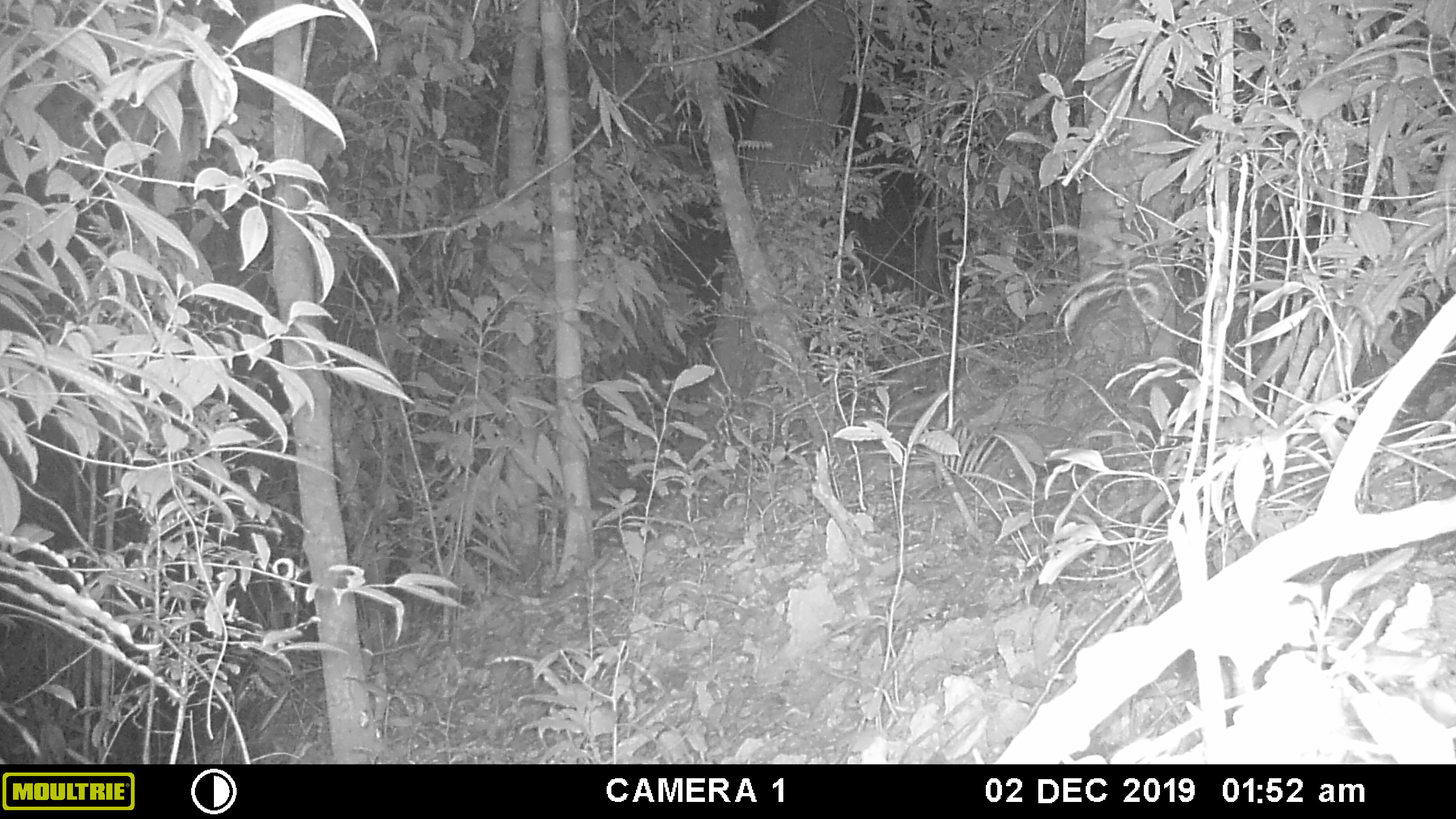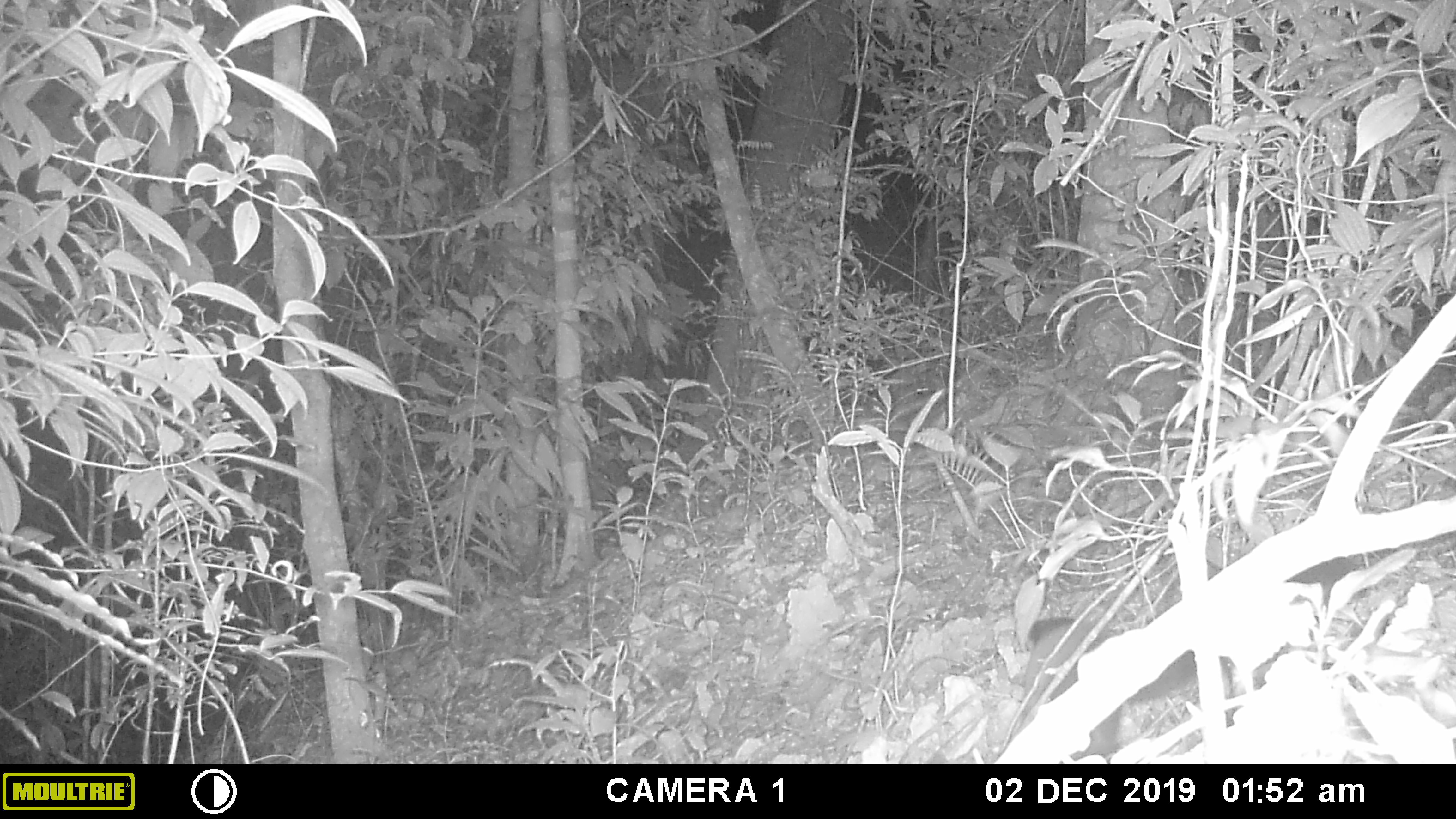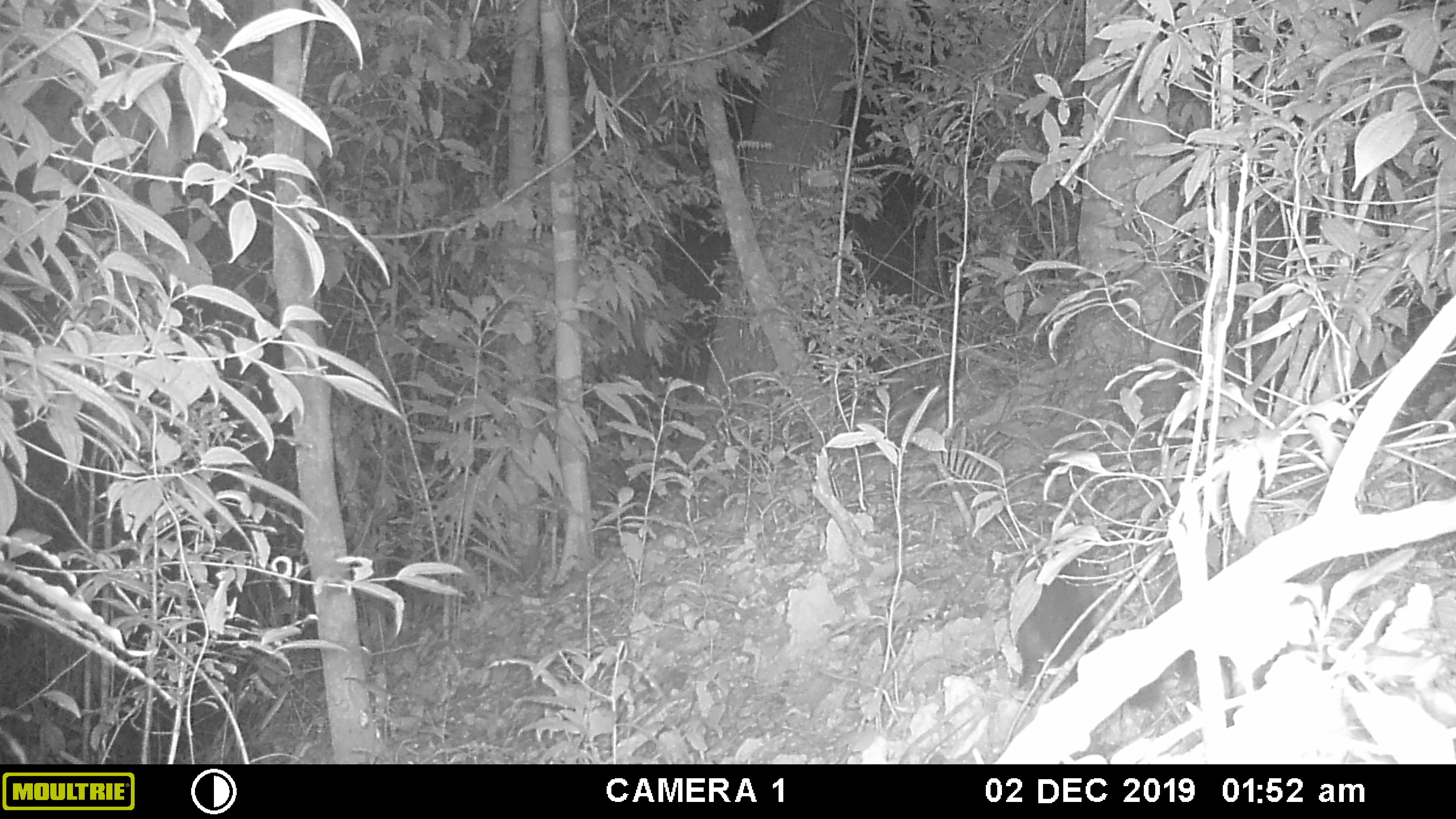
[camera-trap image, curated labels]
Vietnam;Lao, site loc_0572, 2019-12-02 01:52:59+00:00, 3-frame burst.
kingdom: Animalia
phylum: Chordata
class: Mammalia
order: Carnivora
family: Mustelidae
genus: Martes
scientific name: Martes flavigula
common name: yellow-throated marten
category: yellow throated marten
Yellow throated marten (yellow-throated marten) (Martes flavigula). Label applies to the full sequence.